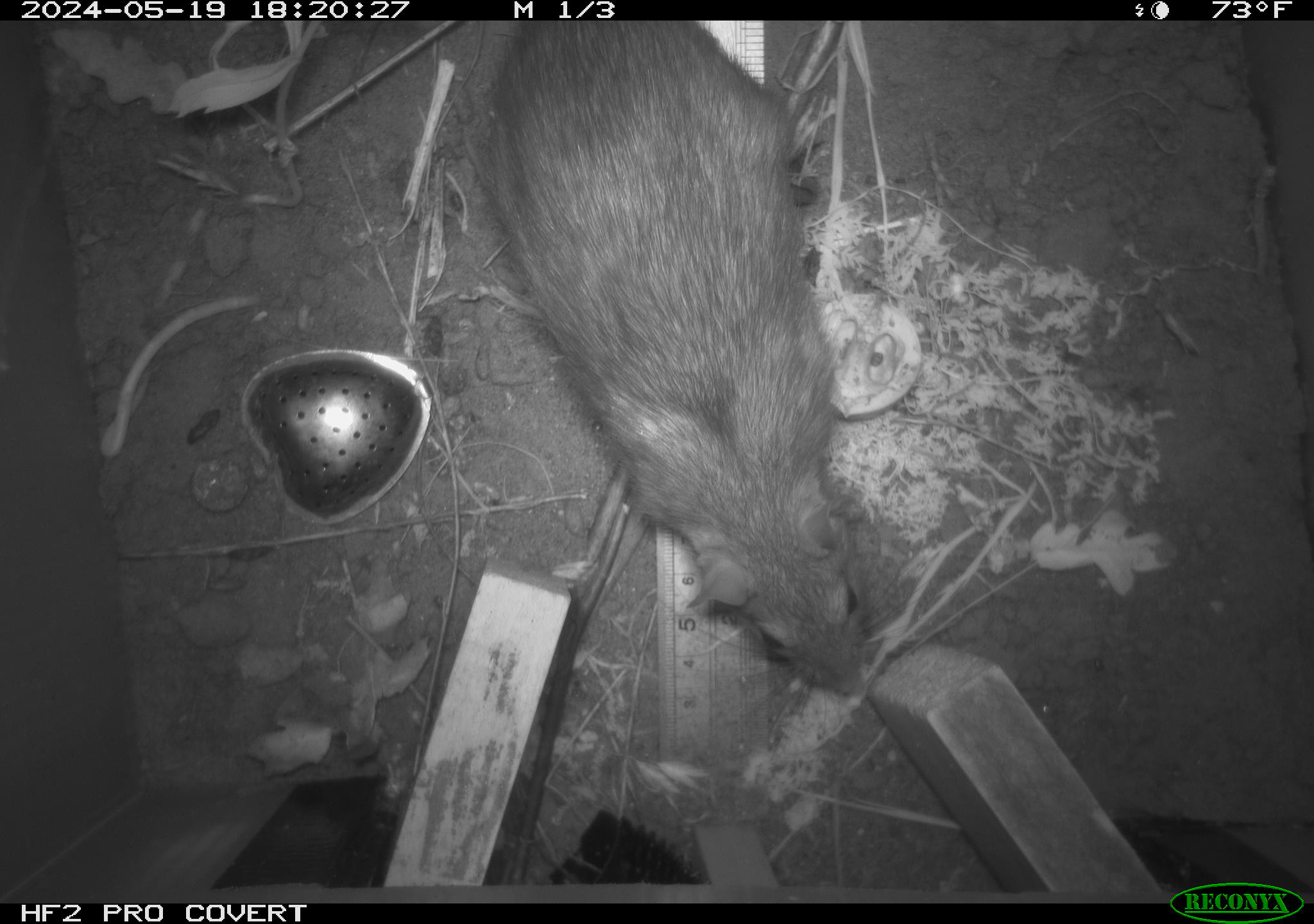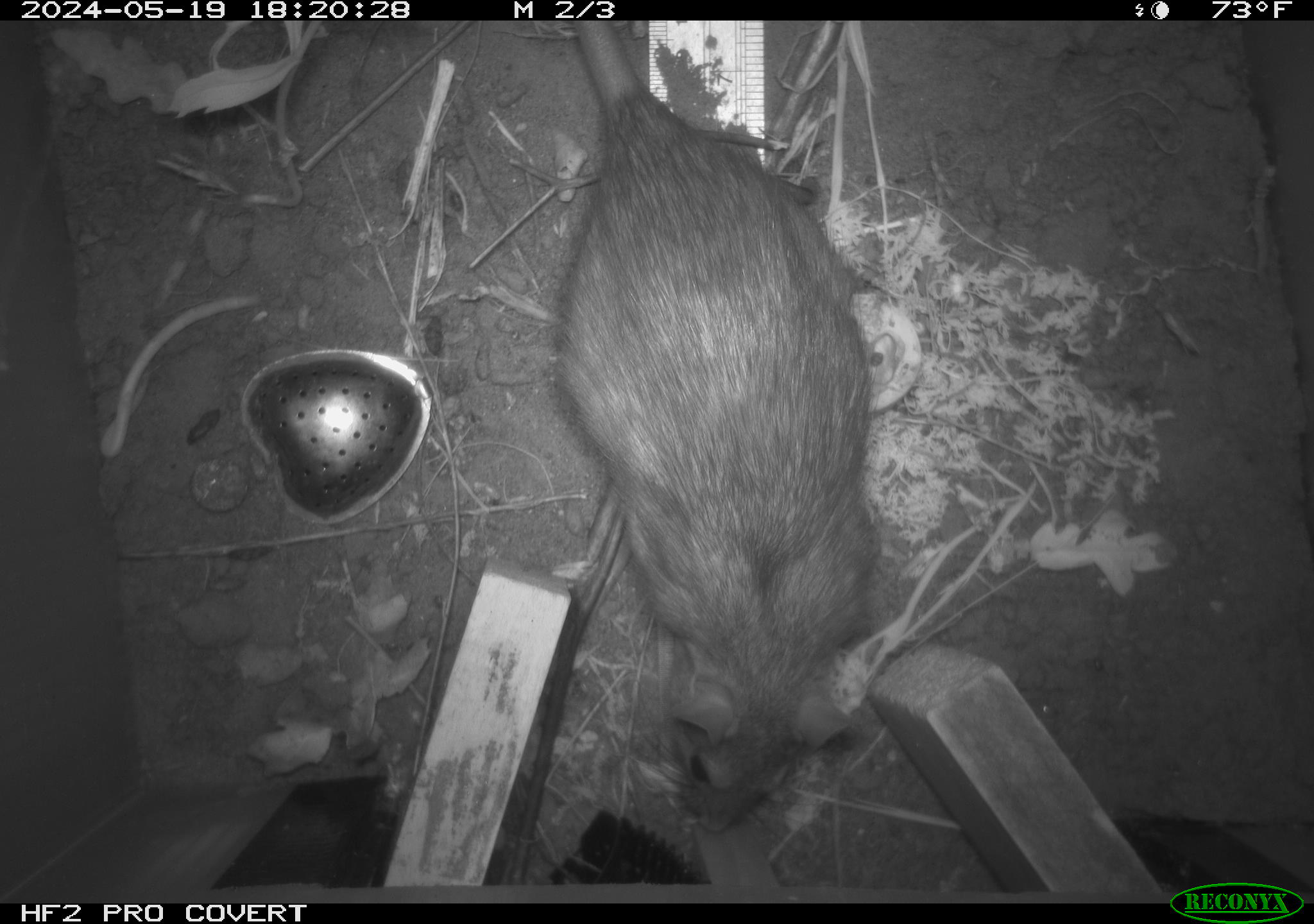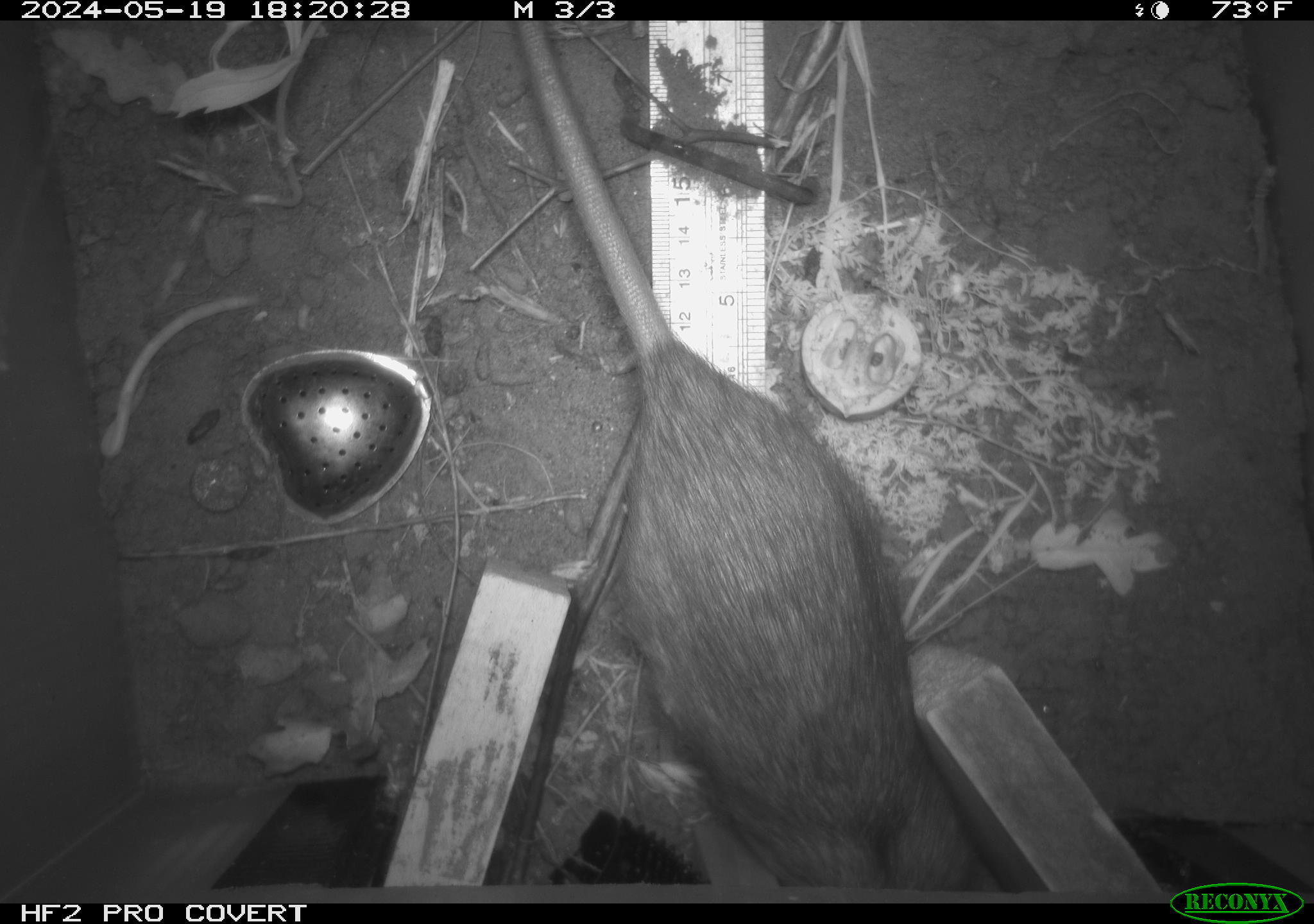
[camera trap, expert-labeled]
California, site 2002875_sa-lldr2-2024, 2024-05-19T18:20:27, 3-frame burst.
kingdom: Animalia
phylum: Chordata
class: Mammalia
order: Rodentia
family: Muridae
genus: Rattus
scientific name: Rattus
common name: rat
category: rattus species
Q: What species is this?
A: Rattus species (rat) (Rattus).